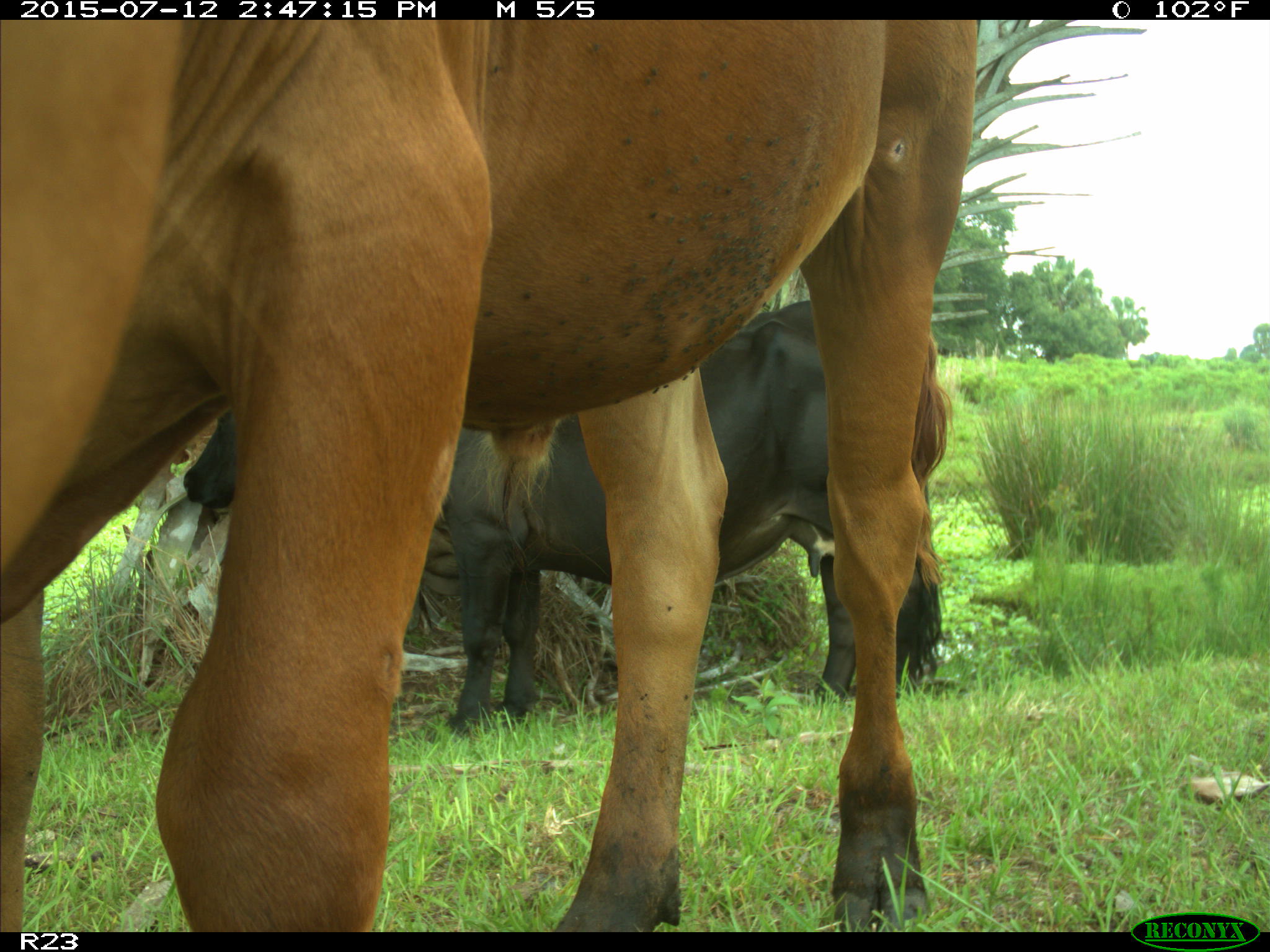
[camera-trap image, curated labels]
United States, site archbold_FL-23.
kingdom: Animalia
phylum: Chordata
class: Mammalia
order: Artiodactyla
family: Bovidae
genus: Bos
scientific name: Bos taurus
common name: domestic cow